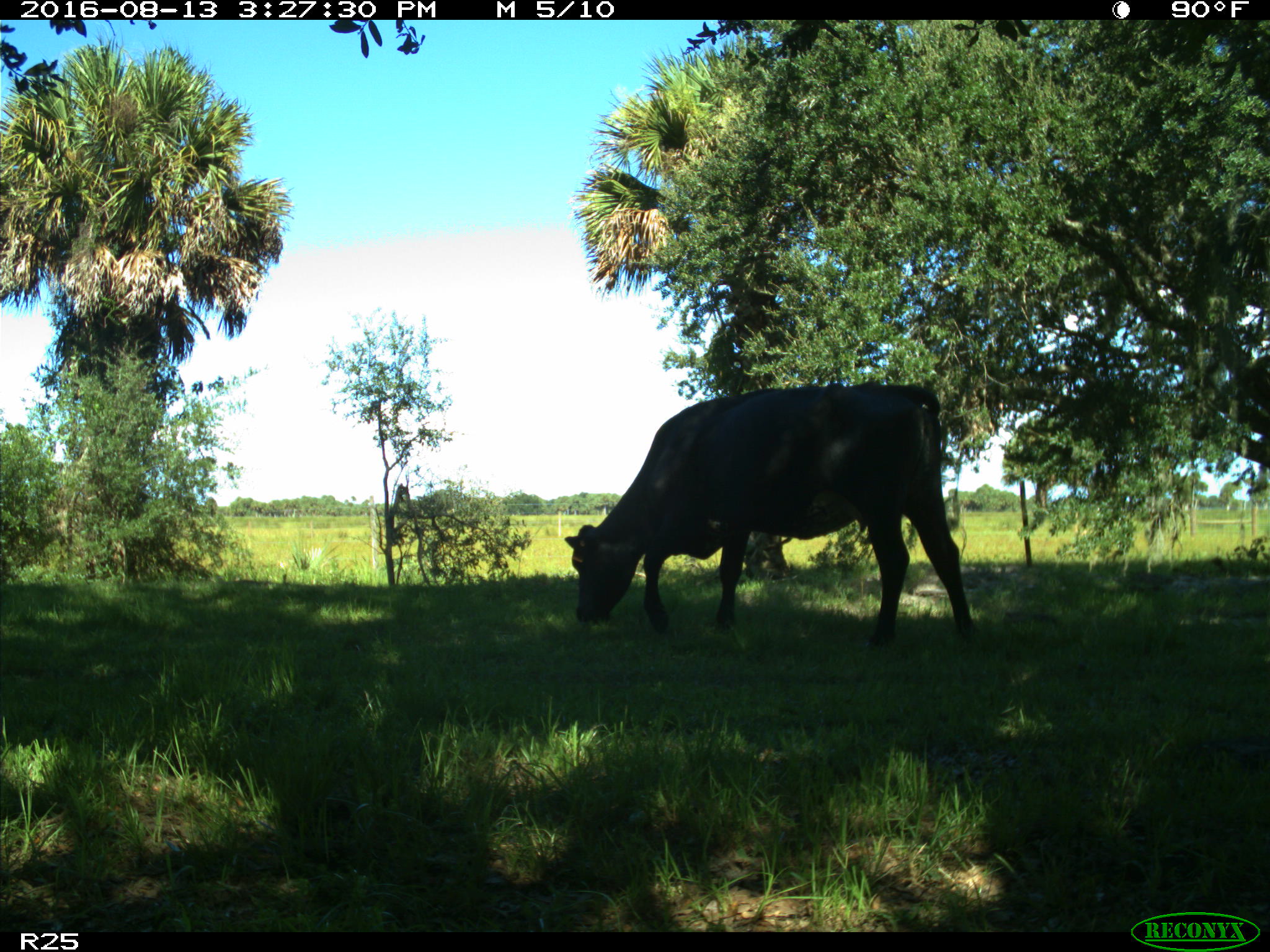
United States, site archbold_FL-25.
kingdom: Animalia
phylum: Chordata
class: Mammalia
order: Artiodactyla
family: Bovidae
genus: Bos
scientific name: Bos taurus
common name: domestic cow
Bos taurus (domestic cow).